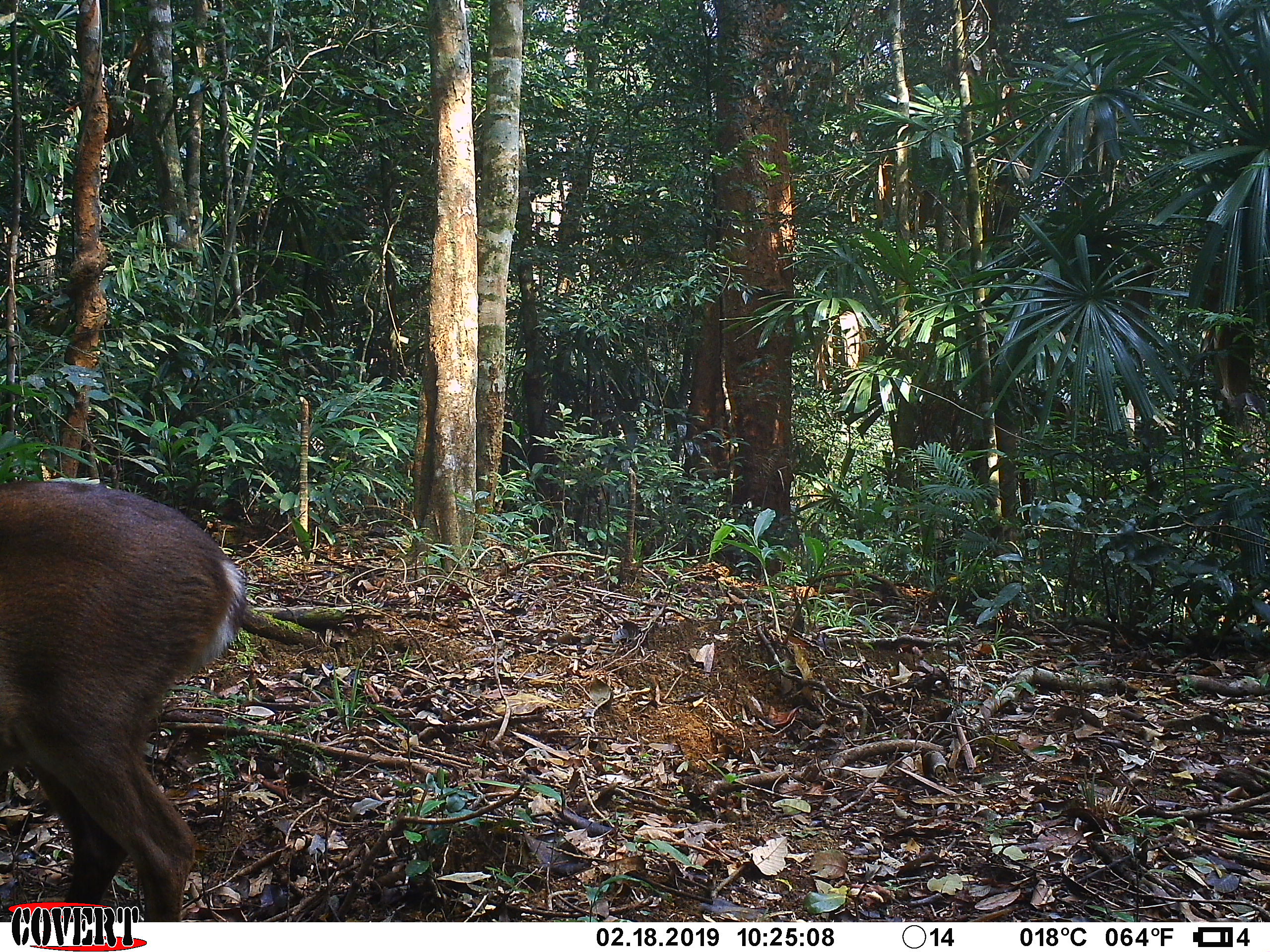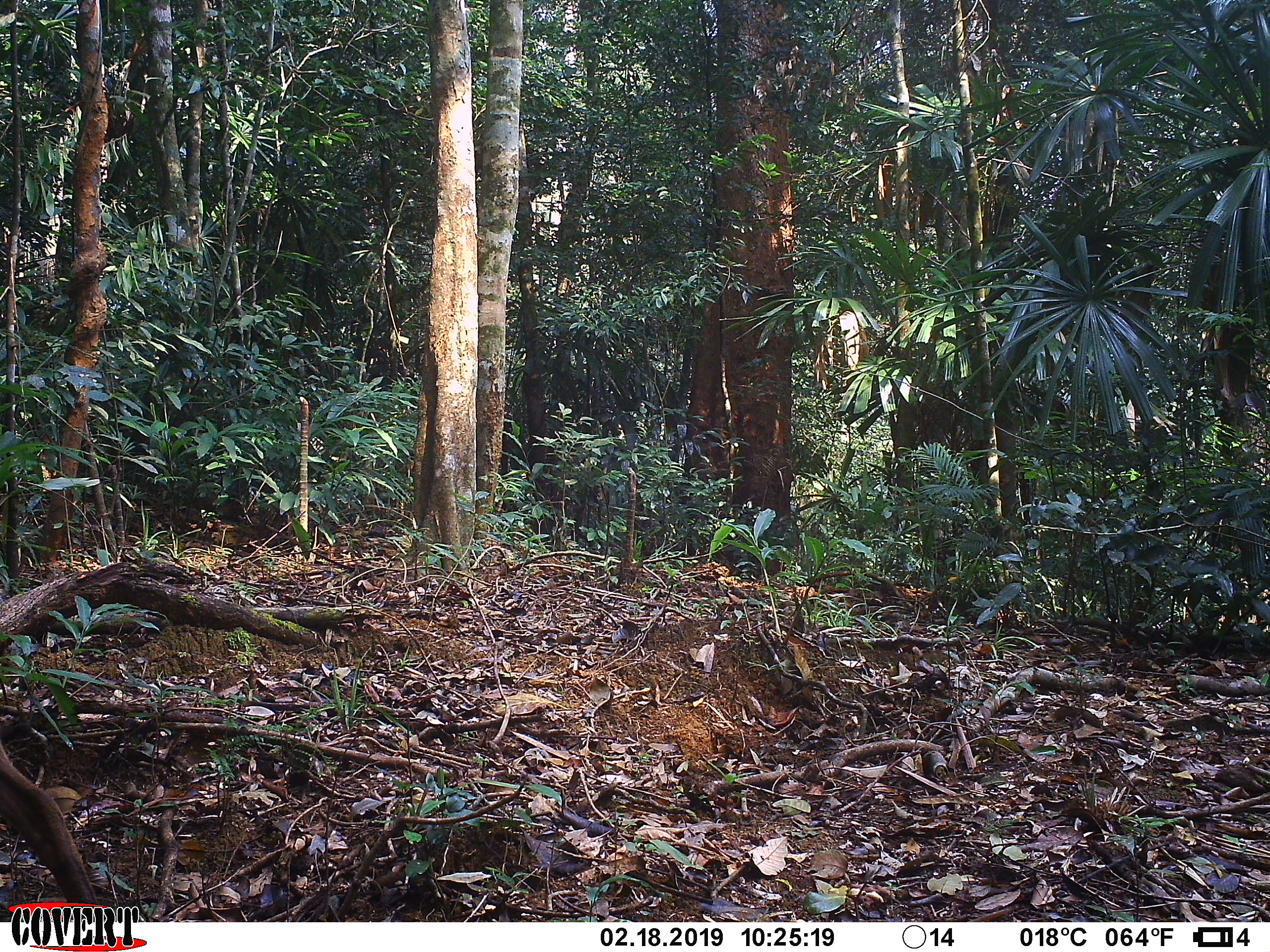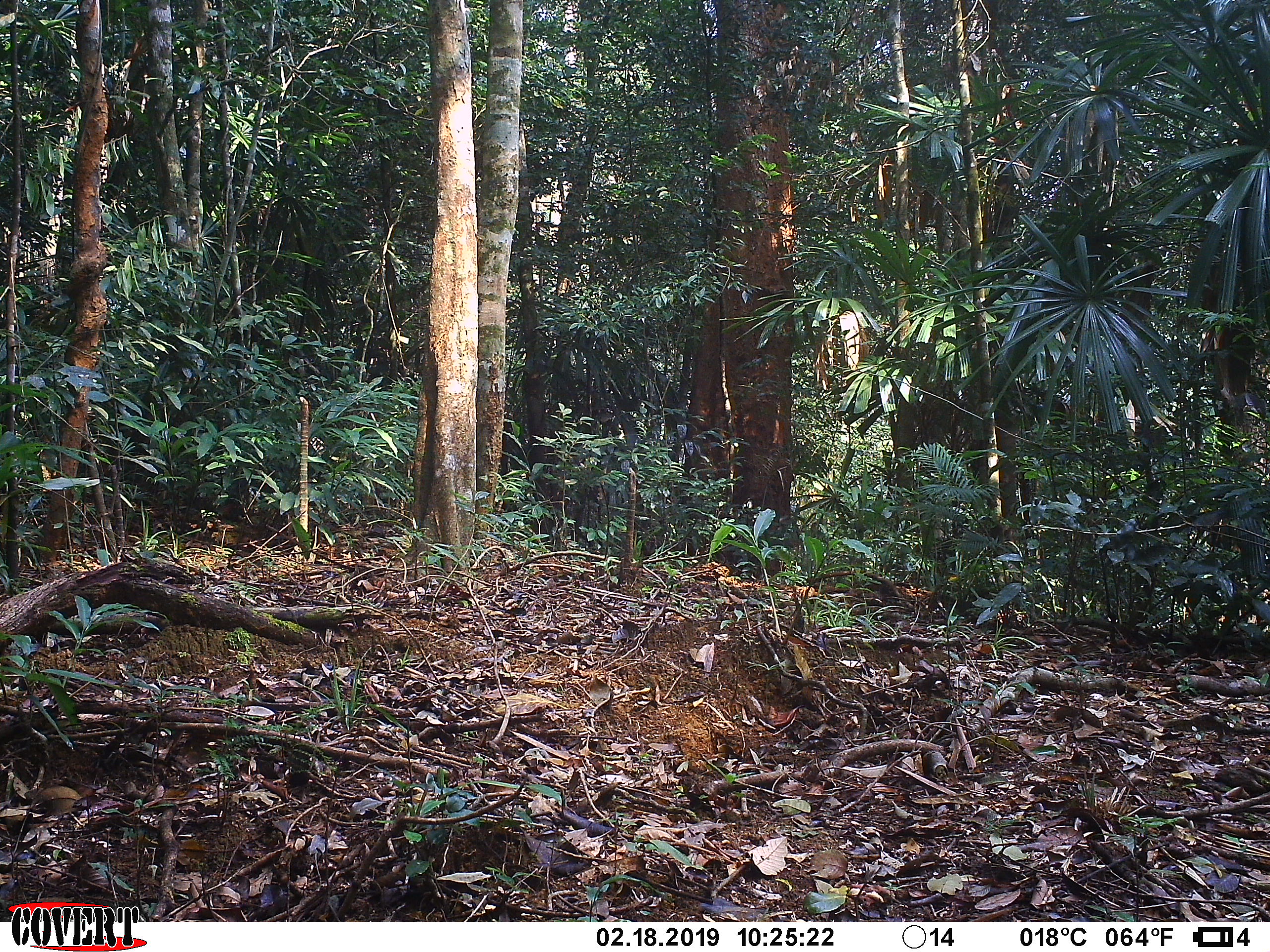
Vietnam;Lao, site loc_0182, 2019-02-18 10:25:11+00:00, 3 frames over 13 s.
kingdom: Animalia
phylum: Chordata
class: Mammalia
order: Artiodactyla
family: Cervidae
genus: Muntiacus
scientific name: Muntiacus vuquangensis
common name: large-antlered muntjac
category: large antlered muntjac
Large antlered muntjac (large-antlered muntjac) (Muntiacus vuquangensis). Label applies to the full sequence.